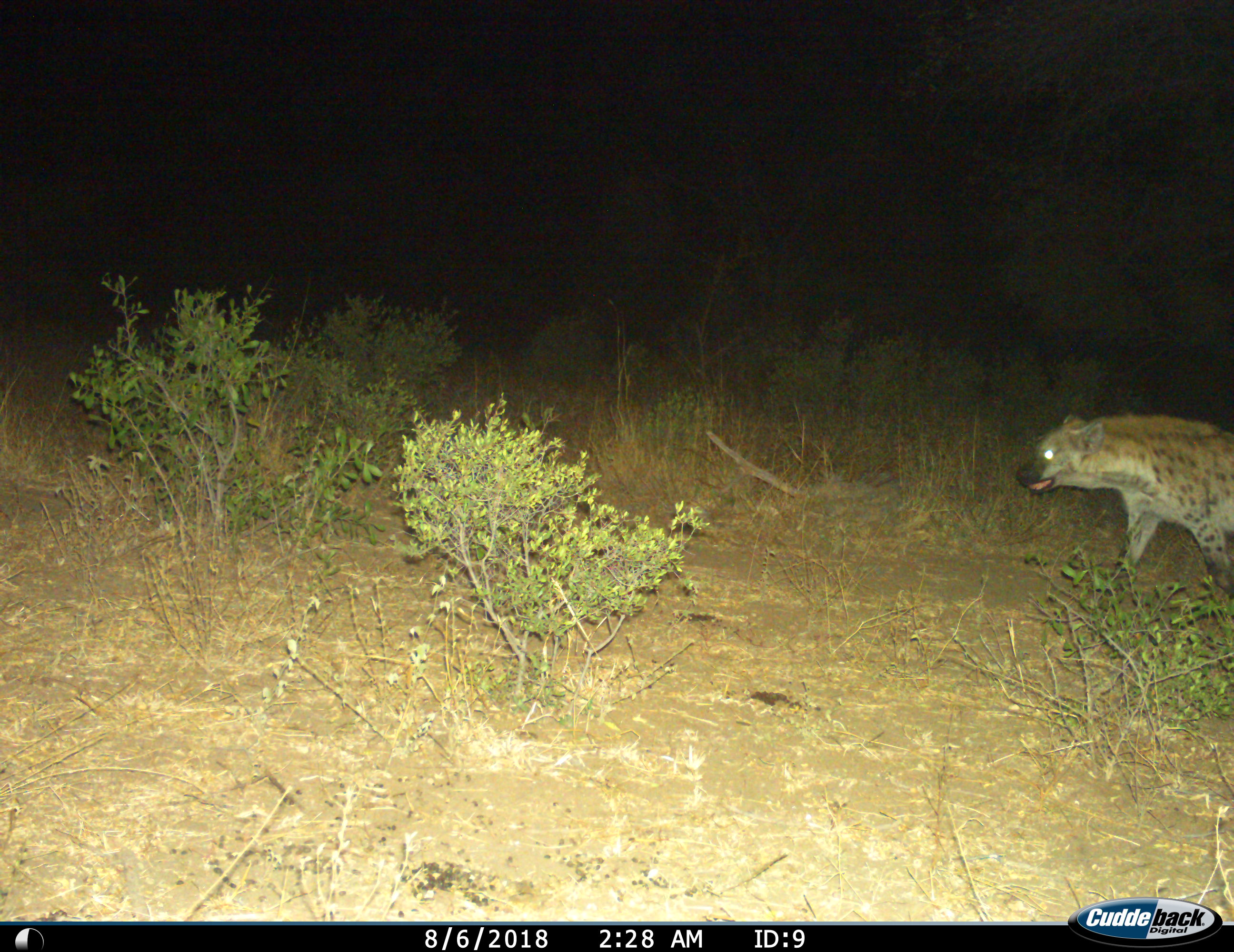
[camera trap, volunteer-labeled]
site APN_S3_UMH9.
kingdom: Animalia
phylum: Chordata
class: Mammalia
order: Carnivora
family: Hyaenidae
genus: Crocuta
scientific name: Crocuta crocuta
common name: spotted hyena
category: hyenaspotted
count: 1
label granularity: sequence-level